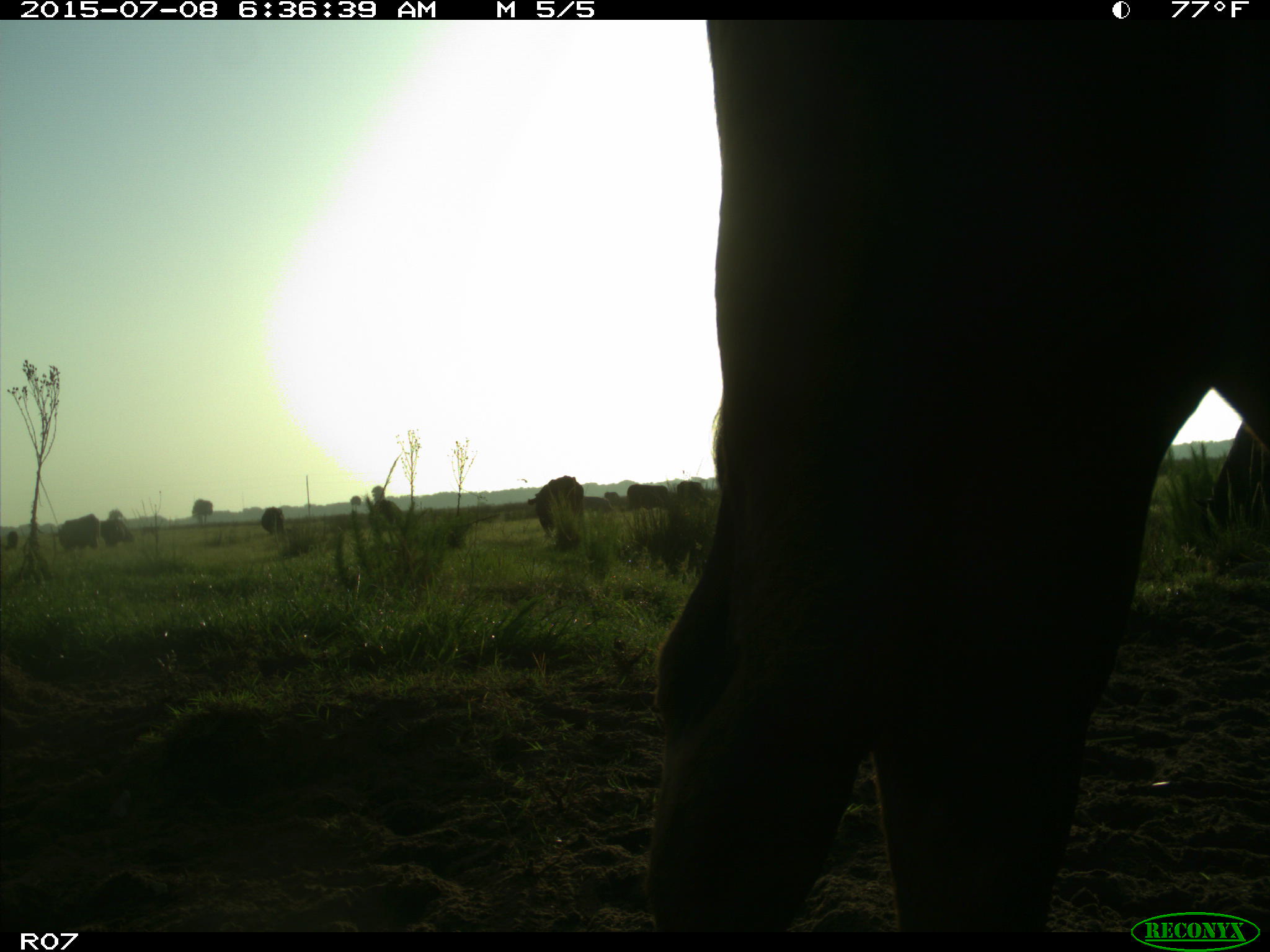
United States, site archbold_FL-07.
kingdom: Animalia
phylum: Chordata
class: Mammalia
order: Artiodactyla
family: Bovidae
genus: Bos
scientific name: Bos taurus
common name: domestic cow